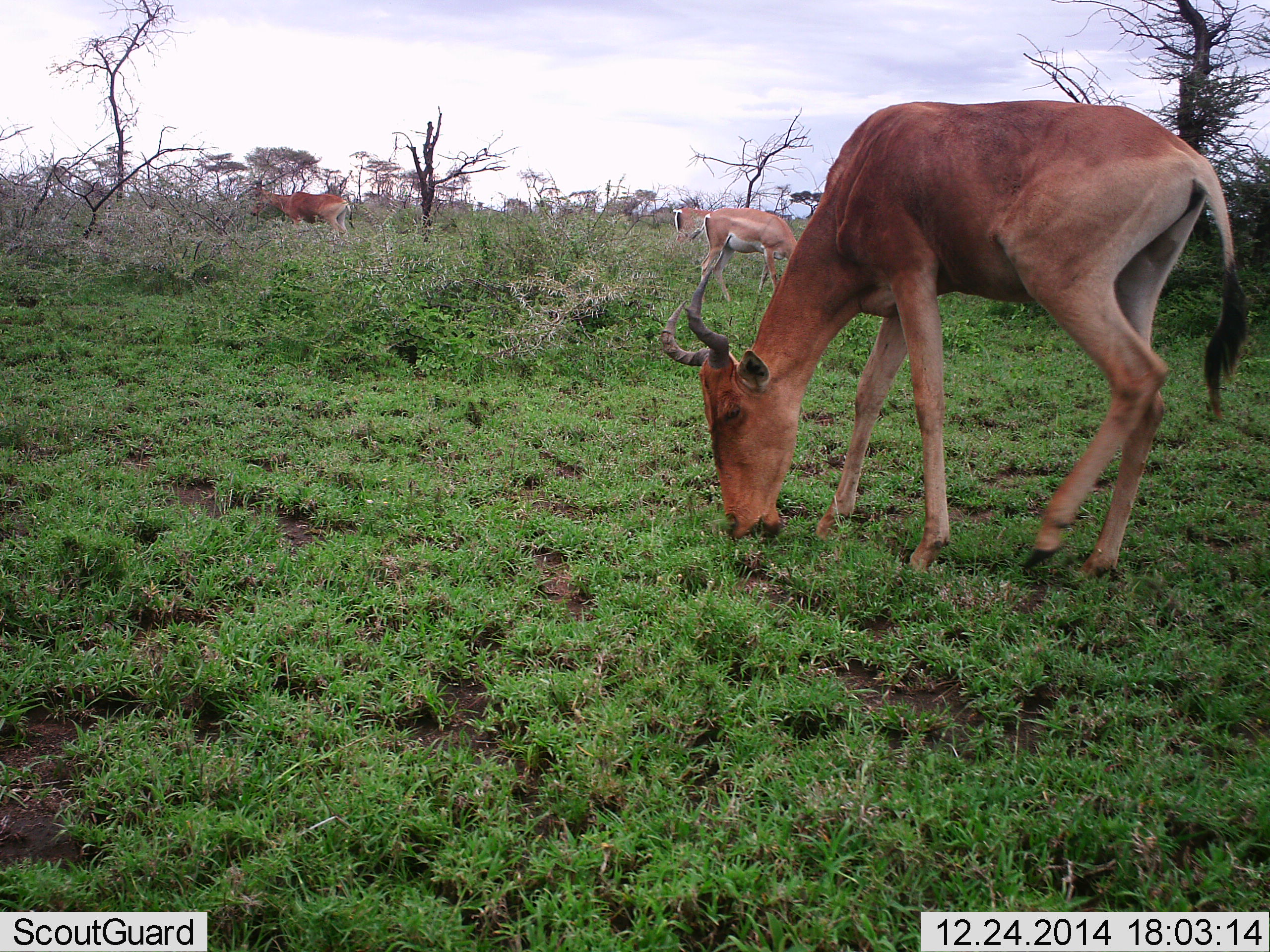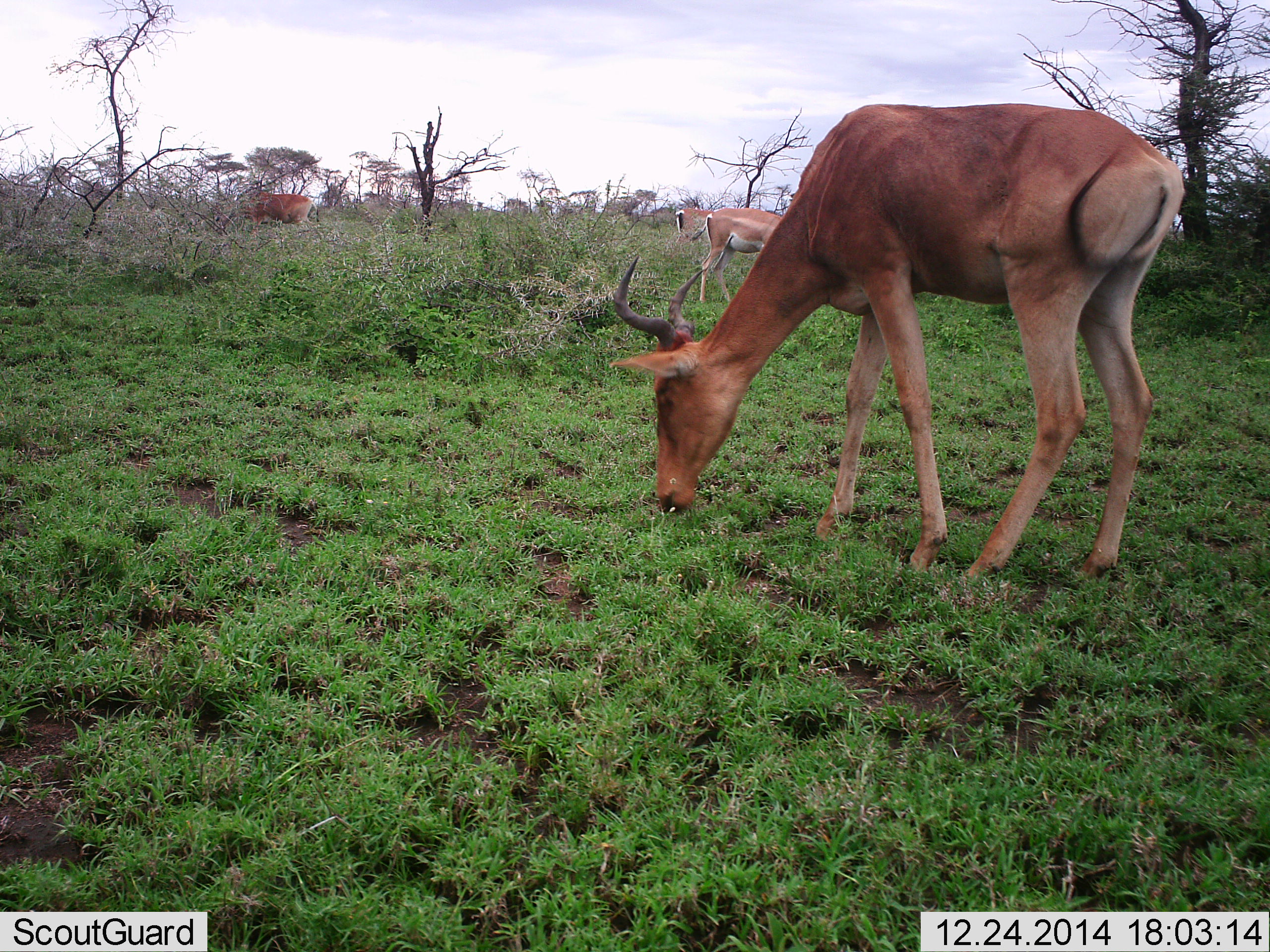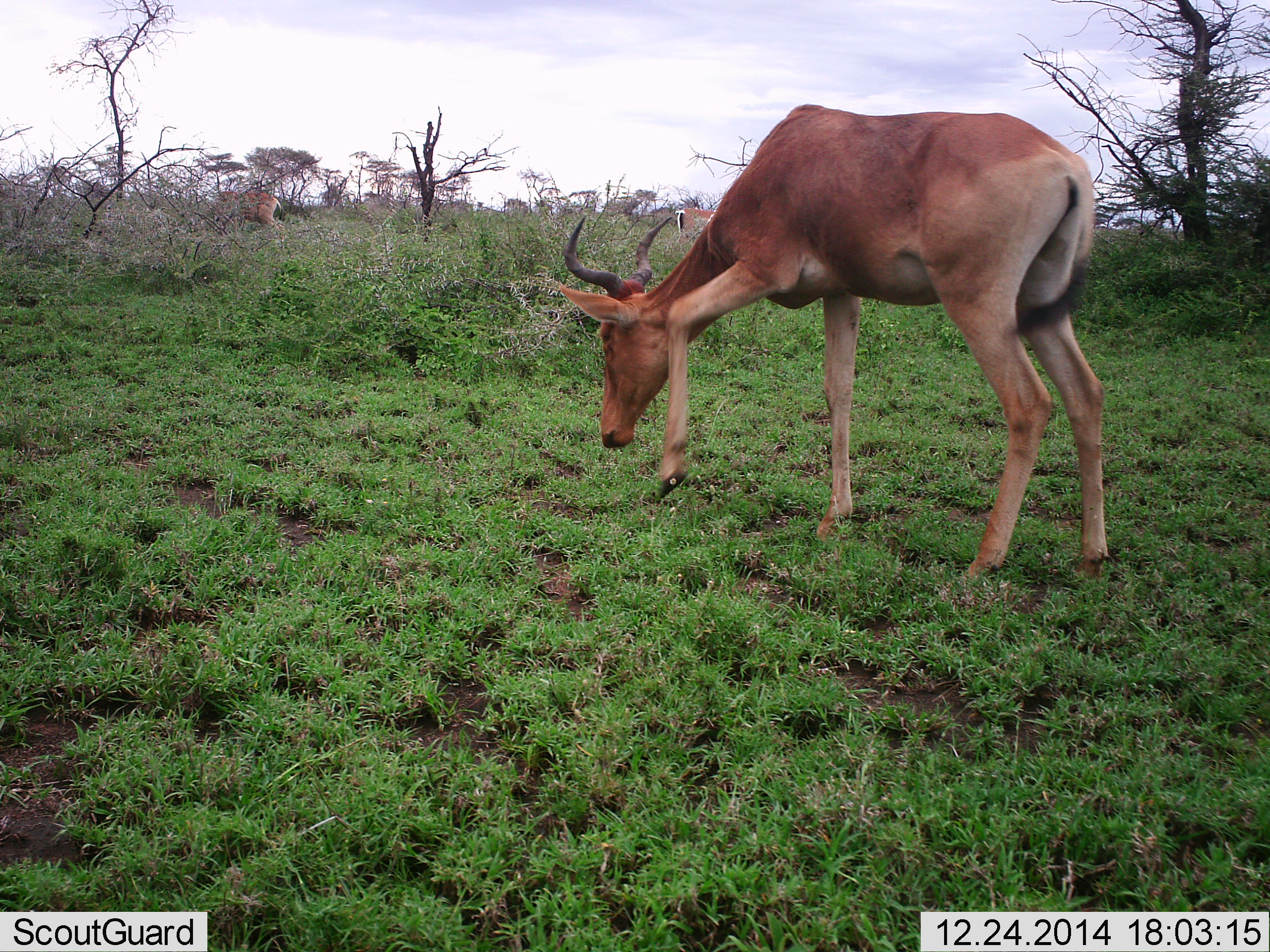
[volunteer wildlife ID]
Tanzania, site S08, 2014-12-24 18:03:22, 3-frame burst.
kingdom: Animalia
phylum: Chordata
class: Mammalia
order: Artiodactyla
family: Bovidae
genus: Nanger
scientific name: Nanger granti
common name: grant's gazelle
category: gazellegrants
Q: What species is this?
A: Gazellegrants (grant's gazelle) (Nanger granti).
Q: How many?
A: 2.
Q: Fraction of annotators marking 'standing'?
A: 44%.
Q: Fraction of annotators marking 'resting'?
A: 0%.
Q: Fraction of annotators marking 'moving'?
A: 0%.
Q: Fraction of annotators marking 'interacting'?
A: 0%.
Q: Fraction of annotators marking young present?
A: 0%.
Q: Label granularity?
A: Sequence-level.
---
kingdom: Animalia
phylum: Chordata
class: Mammalia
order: Artiodactyla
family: Bovidae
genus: Alcelaphus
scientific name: Alcelaphus buselaphus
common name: hartebeest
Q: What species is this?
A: Hartebeest (Alcelaphus buselaphus).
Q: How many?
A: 2.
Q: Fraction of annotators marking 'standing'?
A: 18%.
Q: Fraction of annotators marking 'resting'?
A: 0%.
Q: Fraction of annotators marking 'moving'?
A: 35%.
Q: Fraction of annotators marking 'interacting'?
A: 0%.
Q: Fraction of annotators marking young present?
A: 0%.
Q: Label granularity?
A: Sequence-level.